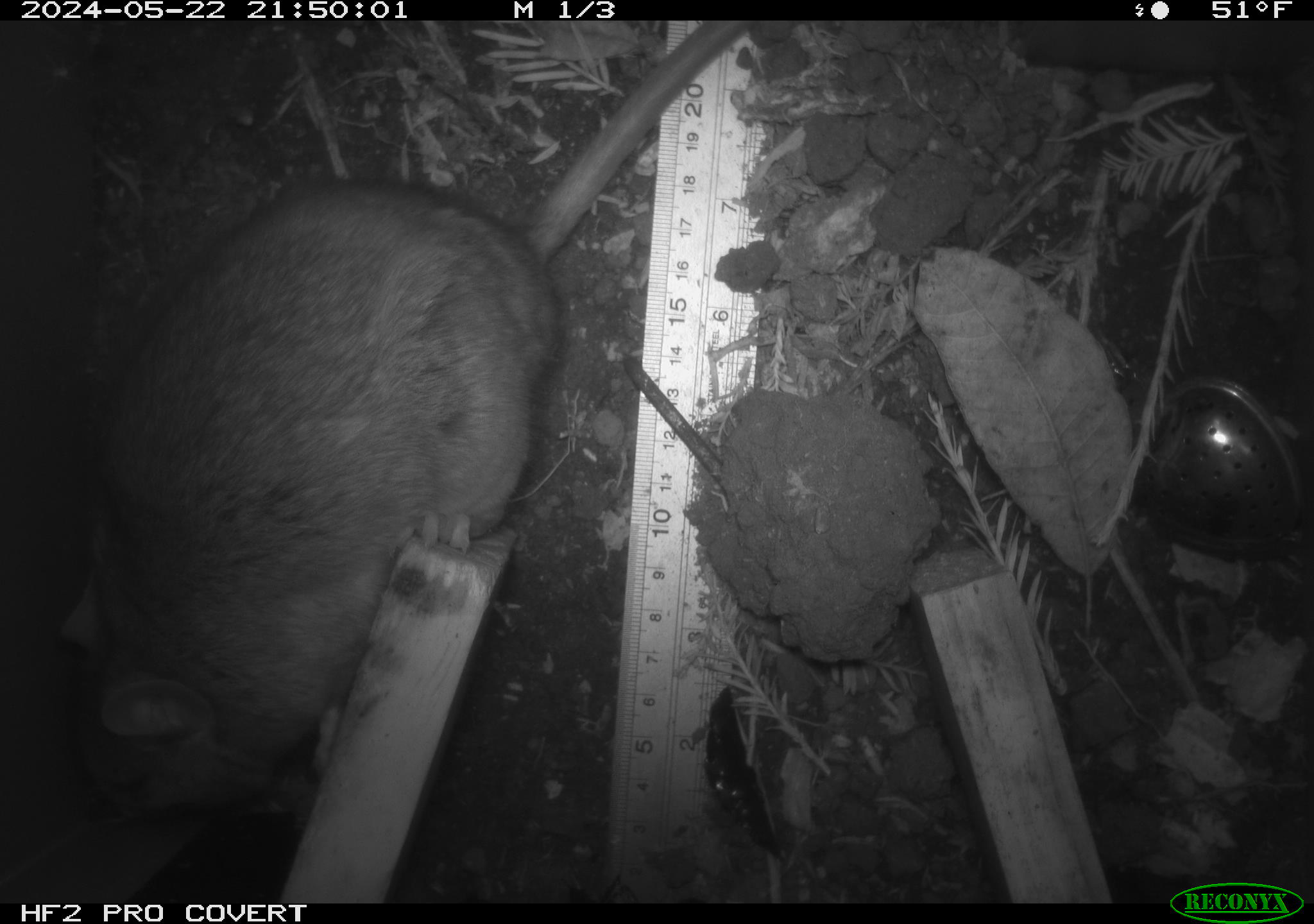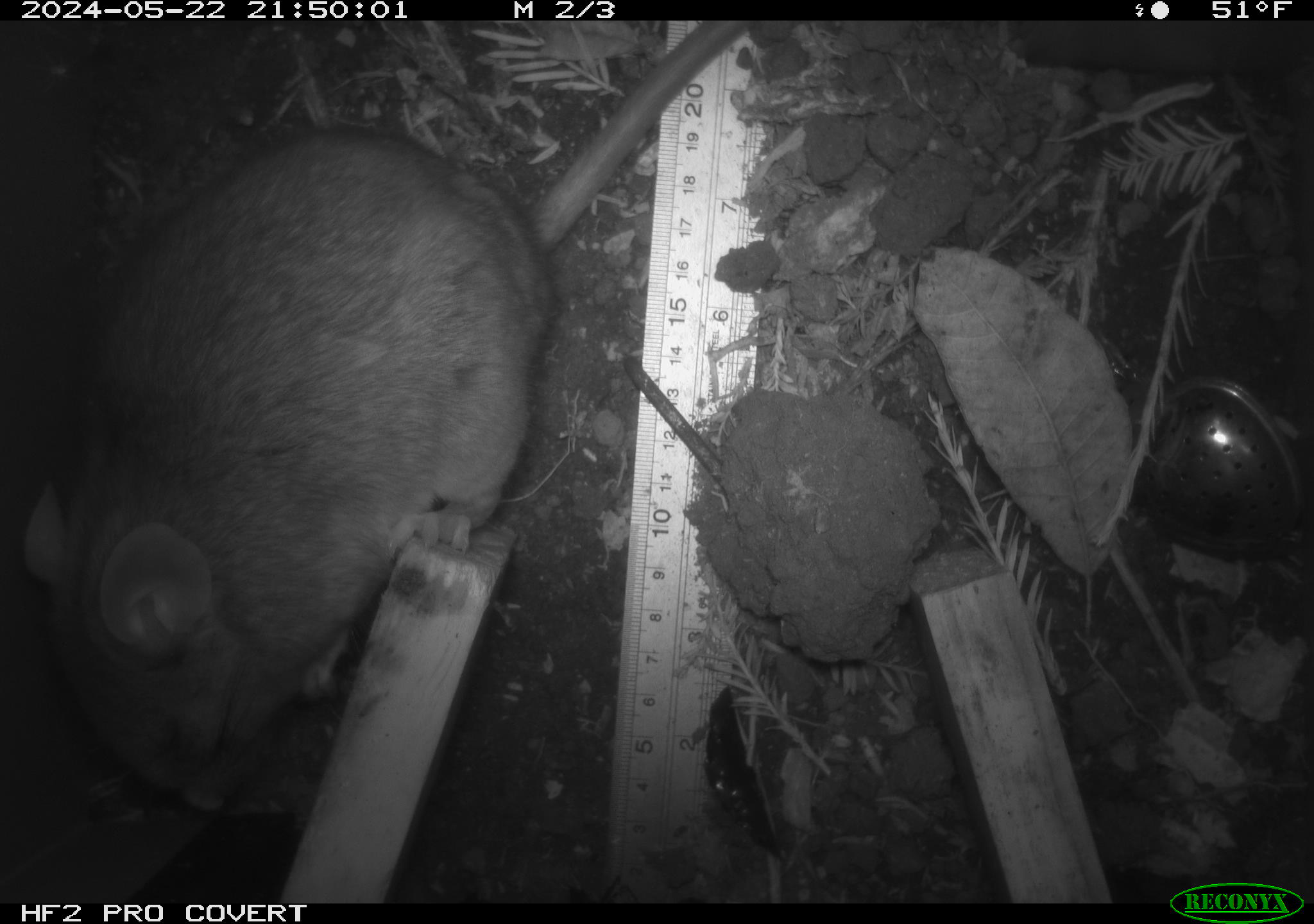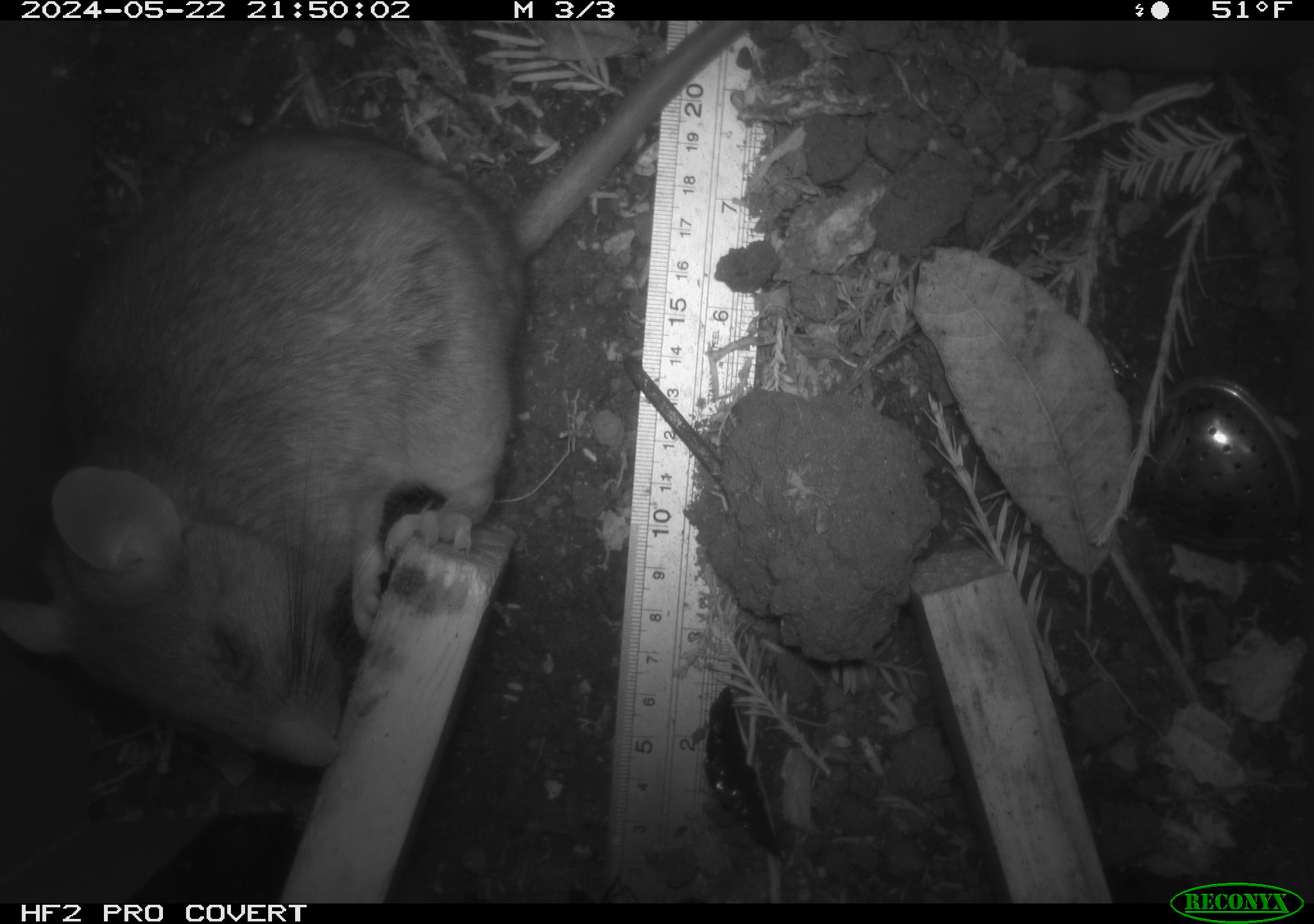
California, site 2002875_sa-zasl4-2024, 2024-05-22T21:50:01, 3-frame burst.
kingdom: Animalia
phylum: Chordata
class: Mammalia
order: Rodentia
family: Cricetidae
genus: Neotoma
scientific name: Neotoma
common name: pack rat or woodrat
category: neotoma species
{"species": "neotoma species (pack rat or woodrat) (Neotoma)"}